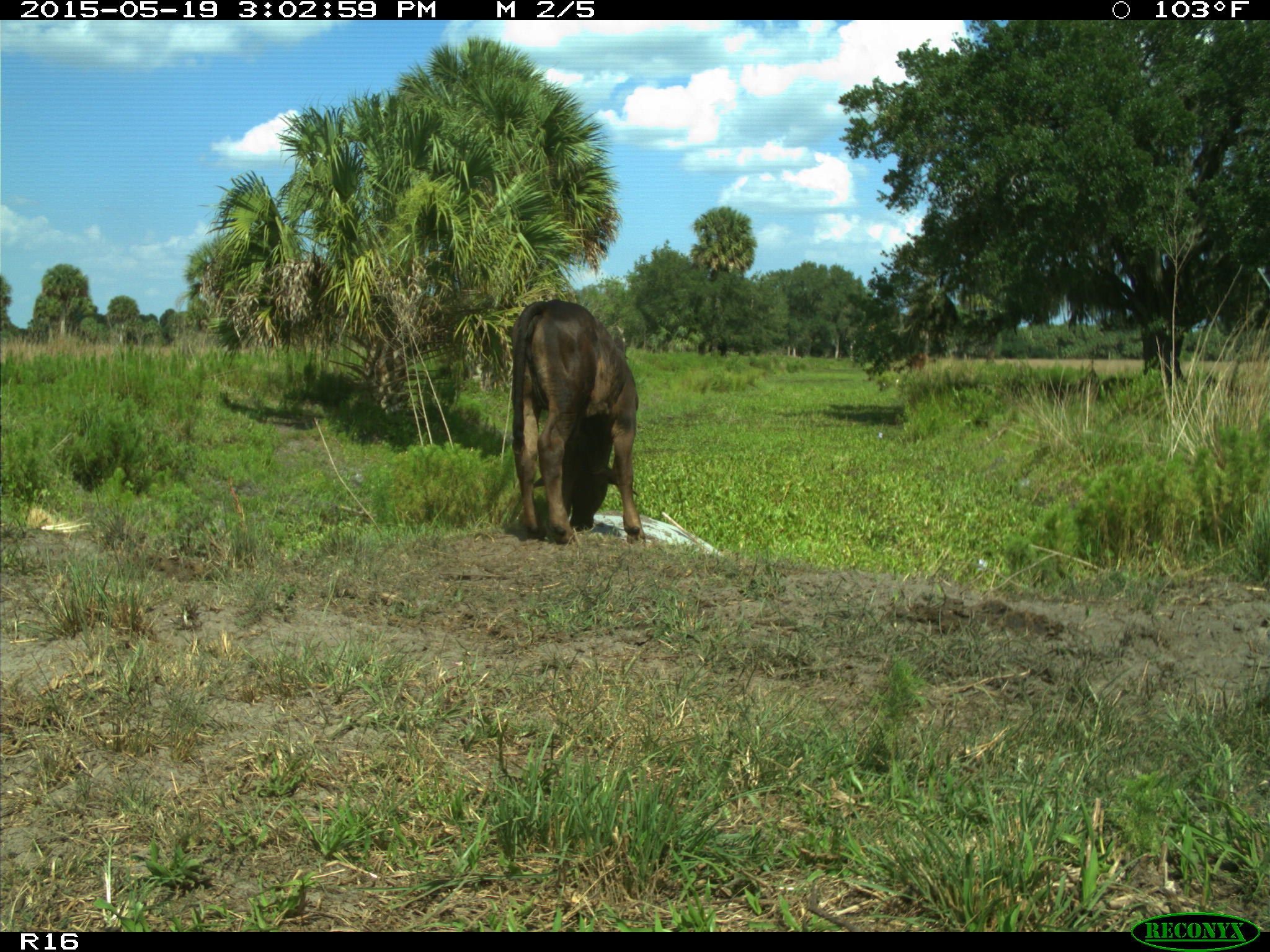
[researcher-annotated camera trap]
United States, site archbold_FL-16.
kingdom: Animalia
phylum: Chordata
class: Mammalia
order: Artiodactyla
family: Bovidae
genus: Bos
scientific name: Bos taurus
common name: domestic cow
Bos taurus (domestic cow).